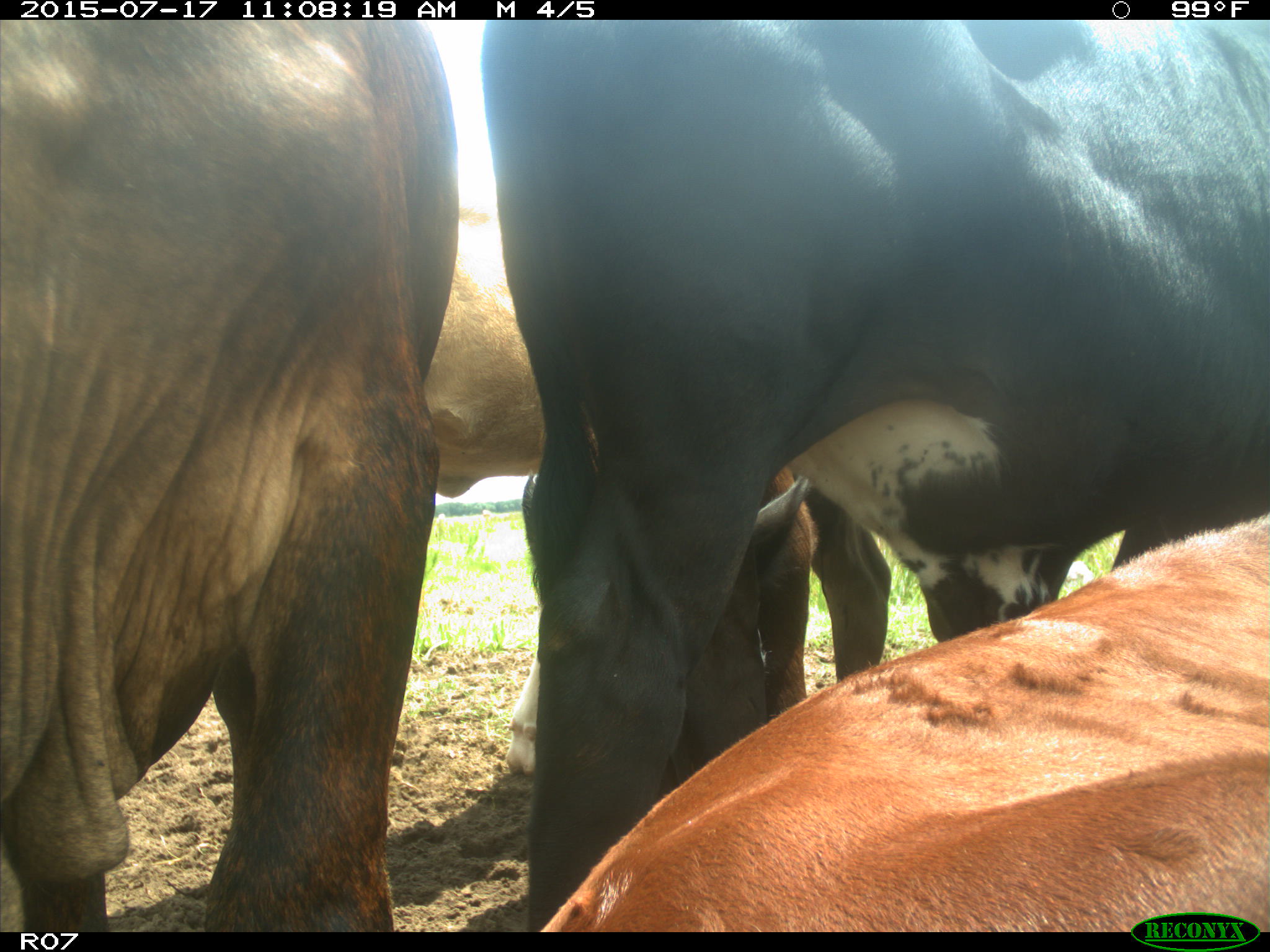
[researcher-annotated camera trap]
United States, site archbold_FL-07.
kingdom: Animalia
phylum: Chordata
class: Mammalia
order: Artiodactyla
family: Bovidae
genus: Bos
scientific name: Bos taurus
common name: domestic cow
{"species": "Bos taurus (domestic cow)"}